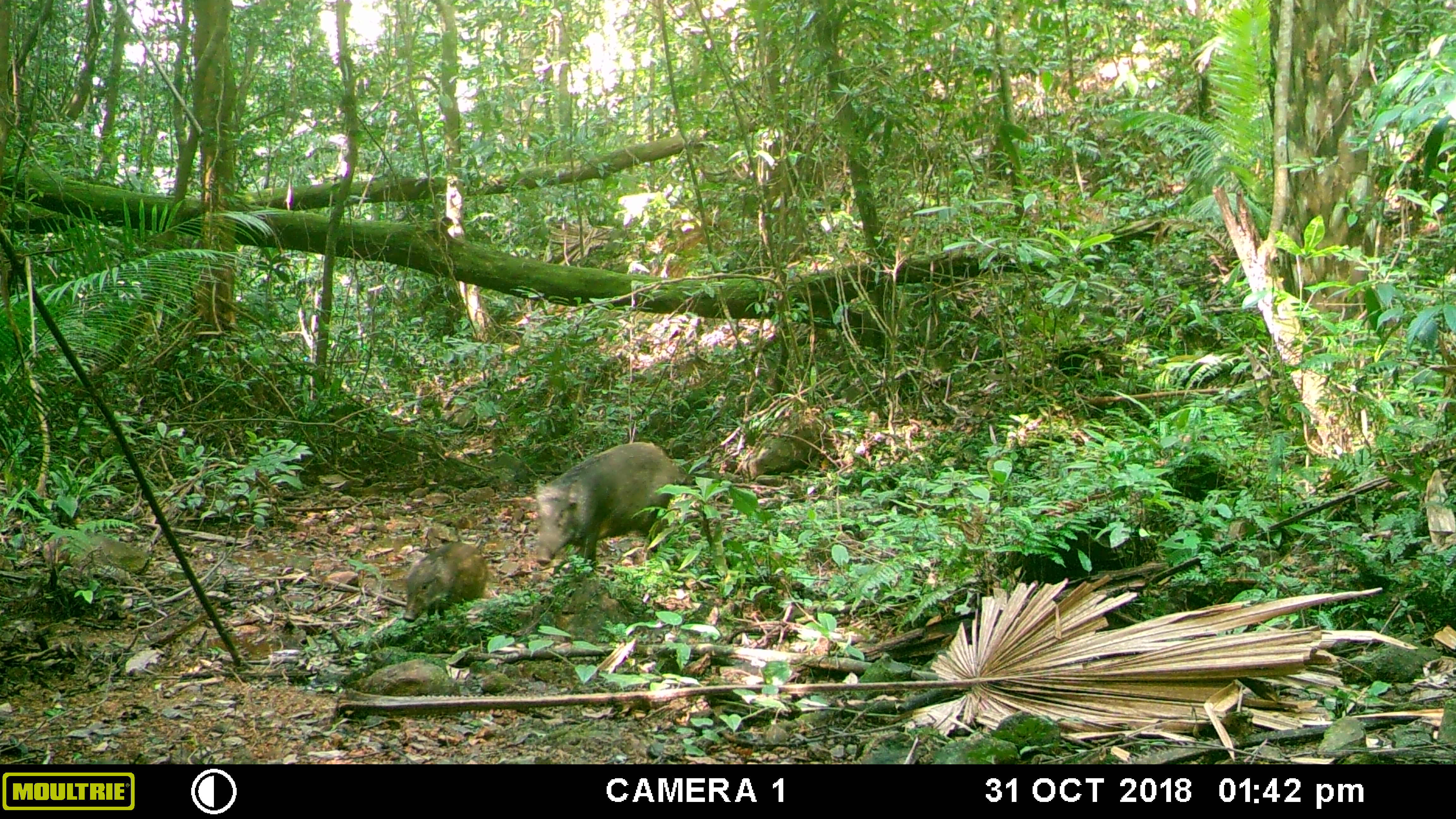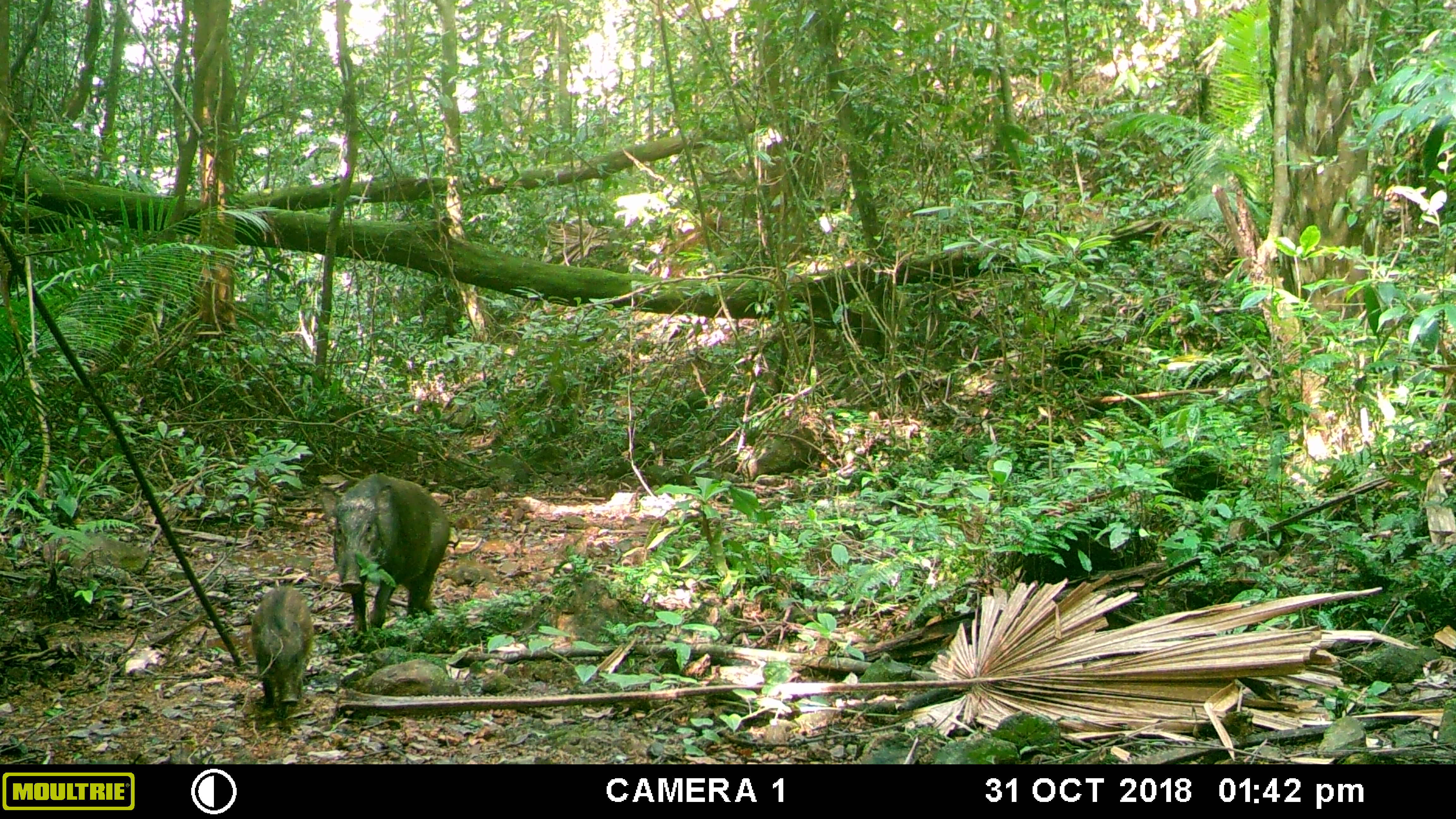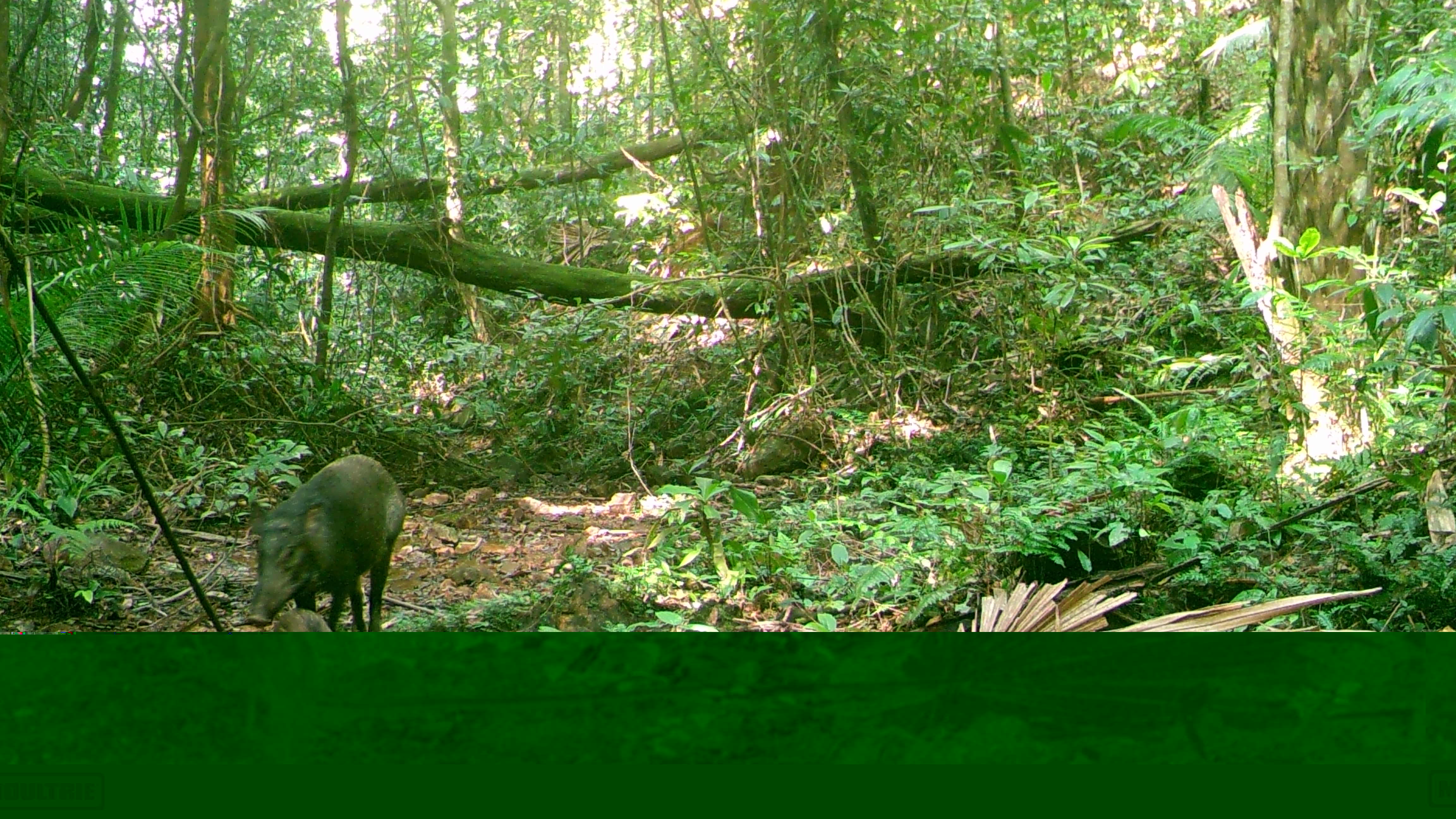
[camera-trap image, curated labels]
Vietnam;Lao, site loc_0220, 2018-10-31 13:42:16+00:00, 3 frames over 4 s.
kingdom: Animalia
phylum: Chordata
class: Mammalia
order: Artiodactyla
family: Suidae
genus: Sus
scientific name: Sus scrofa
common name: eurasian wild pig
Eurasian wild pig (Sus scrofa). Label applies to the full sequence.